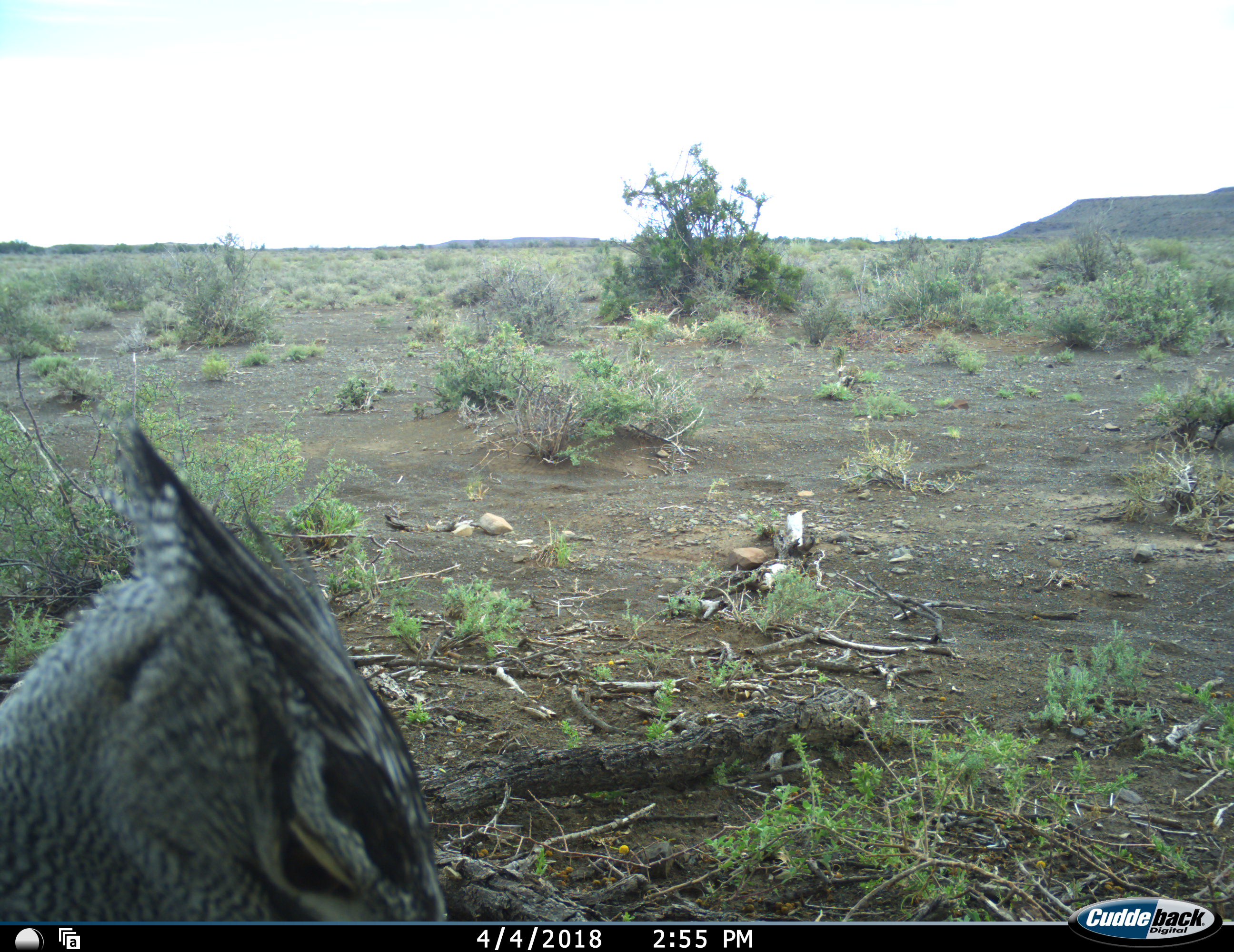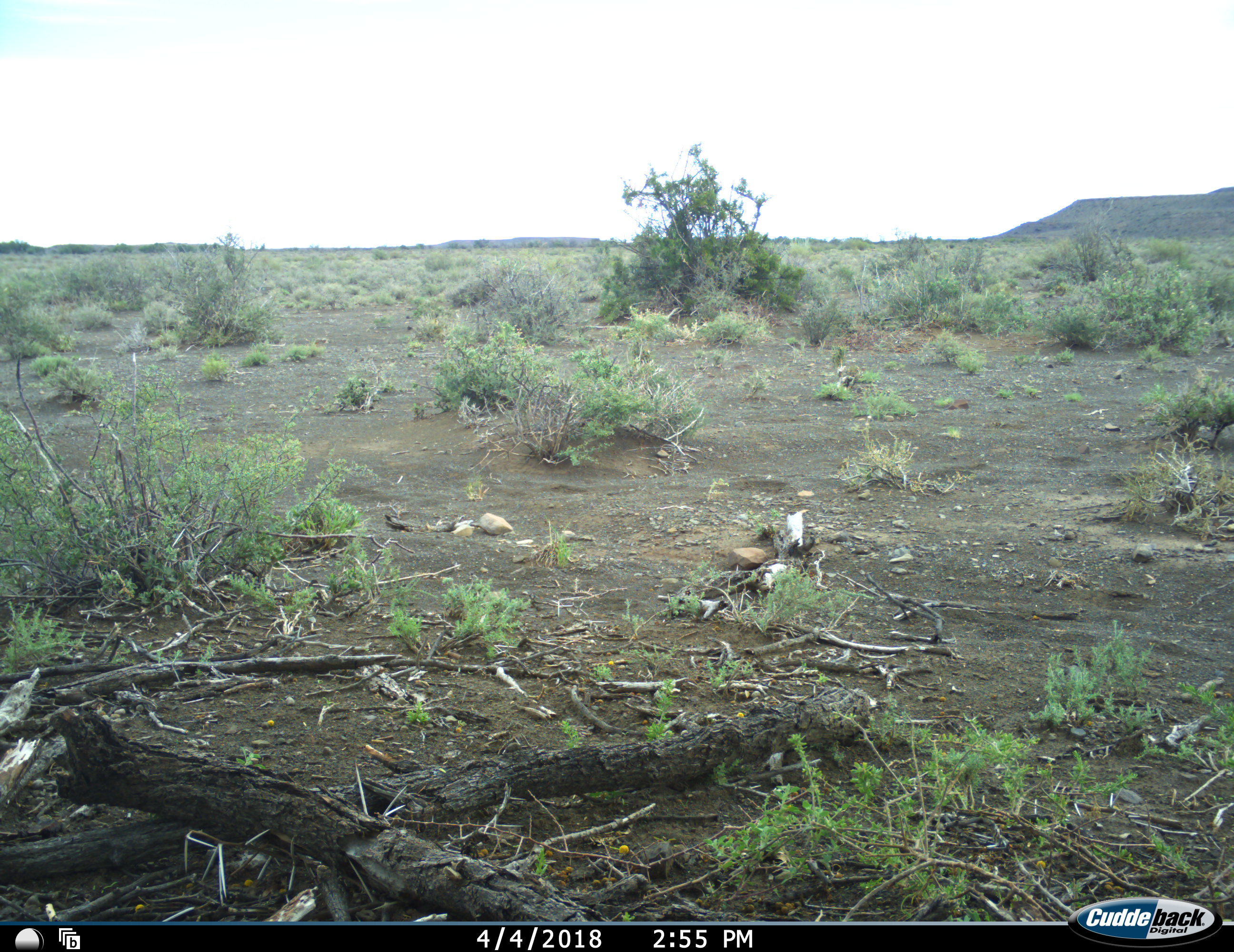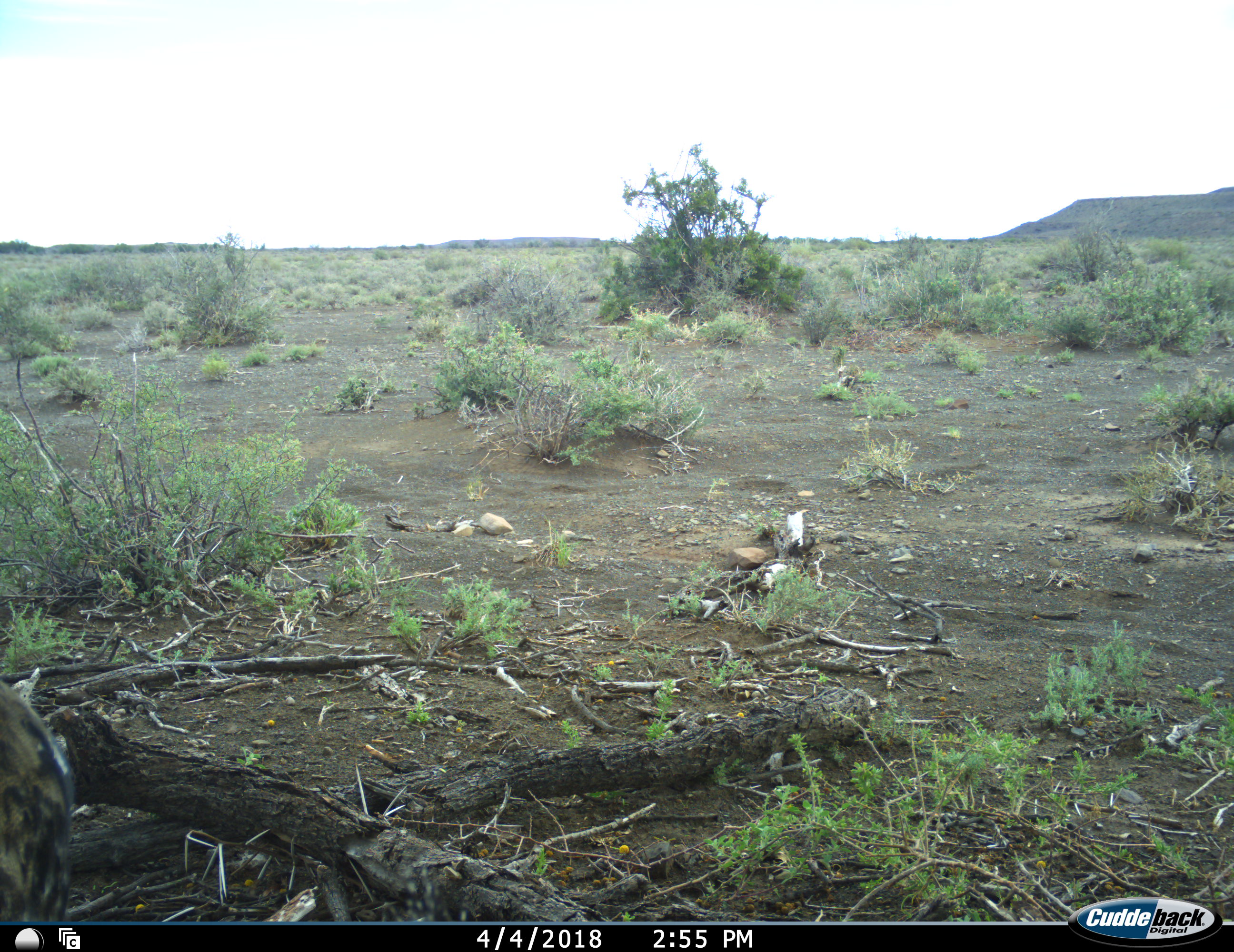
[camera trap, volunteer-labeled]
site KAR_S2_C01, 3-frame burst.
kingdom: Animalia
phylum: Chordata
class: Aves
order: Otidiformes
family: Otididae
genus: Ardeotis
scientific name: Ardeotis kori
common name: kori bustard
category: bustardkori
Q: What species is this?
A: Bustardkori (kori bustard) (Ardeotis kori).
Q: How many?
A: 1.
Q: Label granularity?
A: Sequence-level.